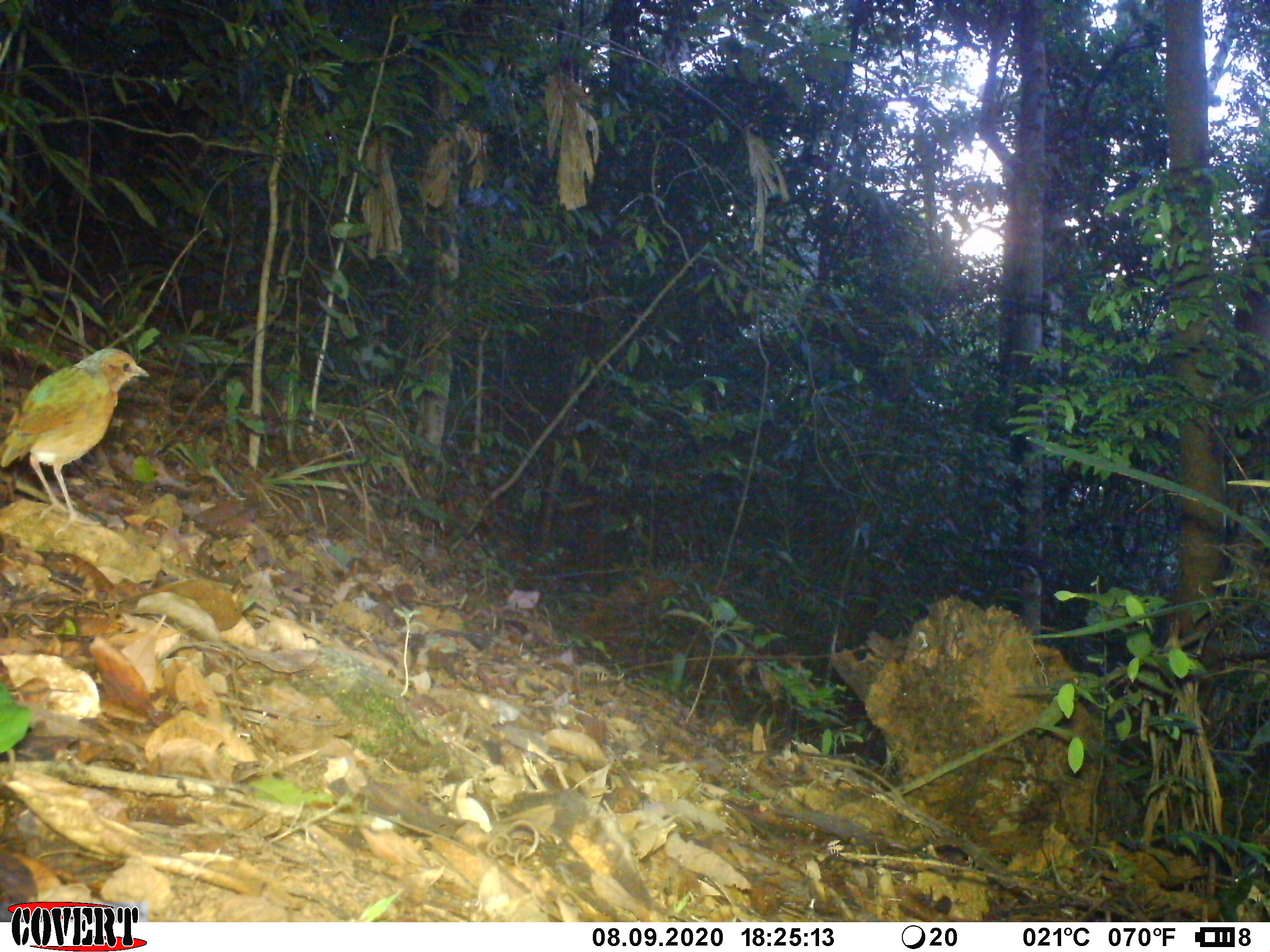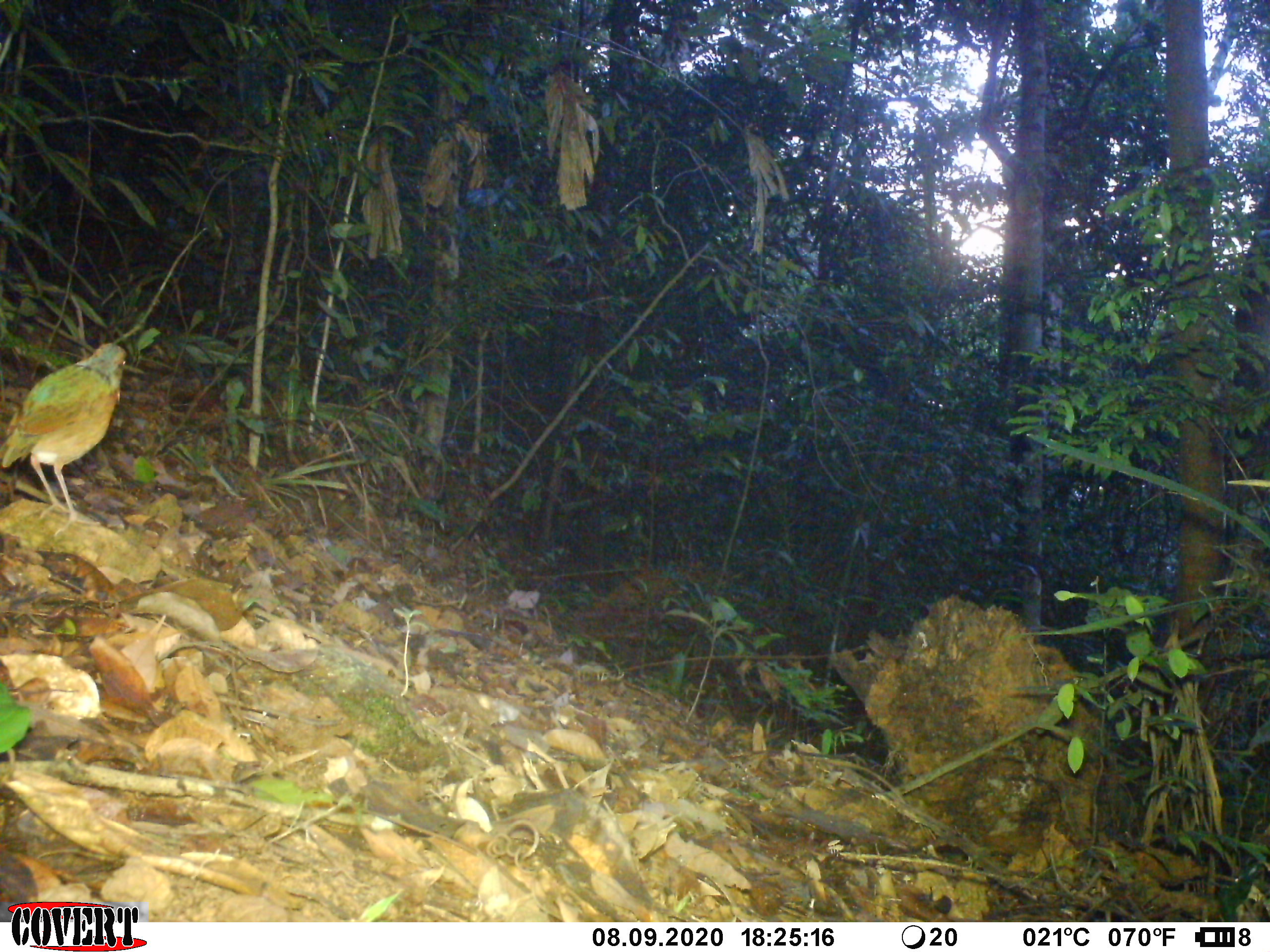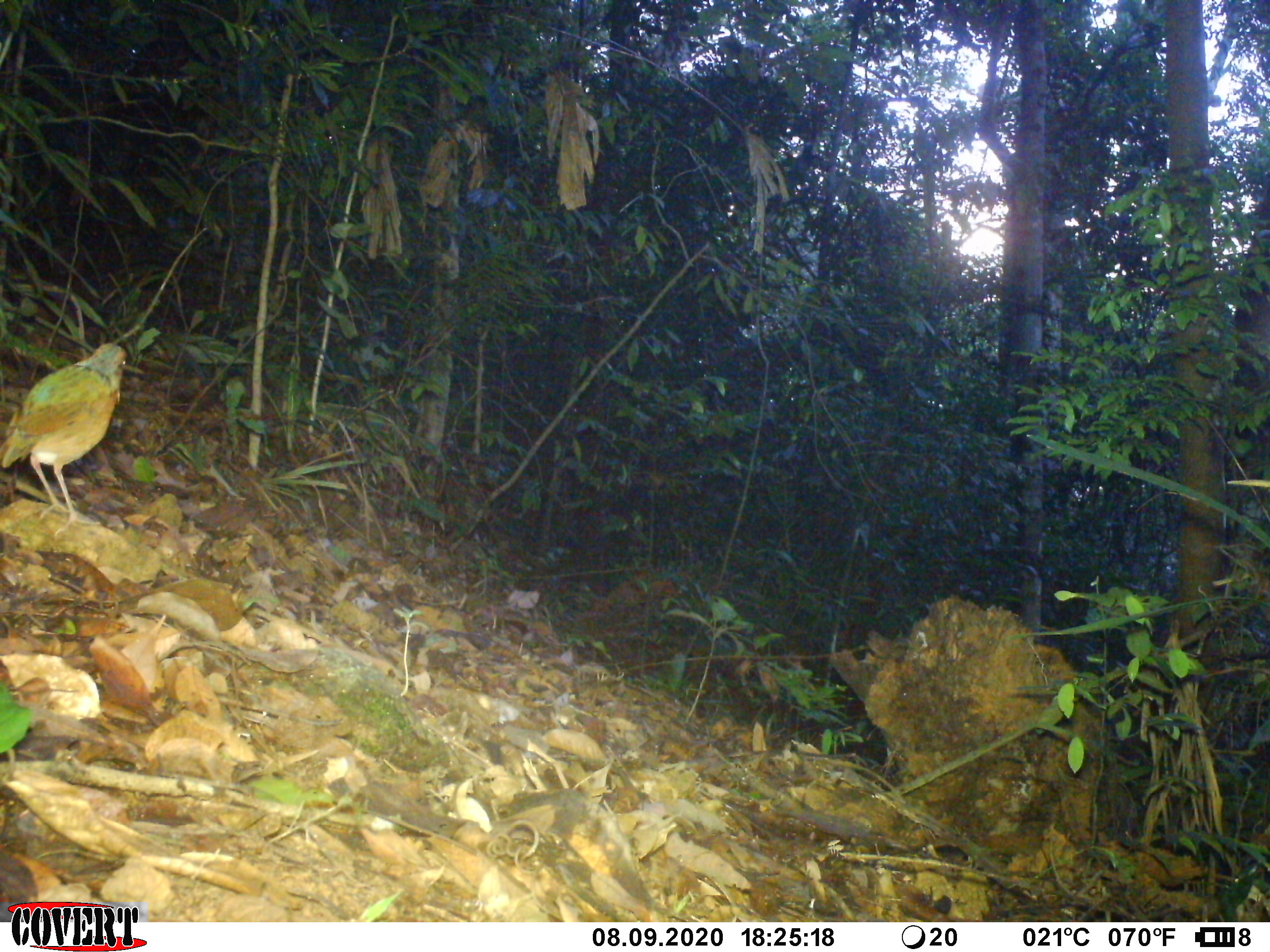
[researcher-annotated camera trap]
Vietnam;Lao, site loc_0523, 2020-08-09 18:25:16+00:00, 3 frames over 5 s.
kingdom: Animalia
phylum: Chordata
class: Aves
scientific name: Aves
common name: bird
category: unidentified bird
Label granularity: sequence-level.